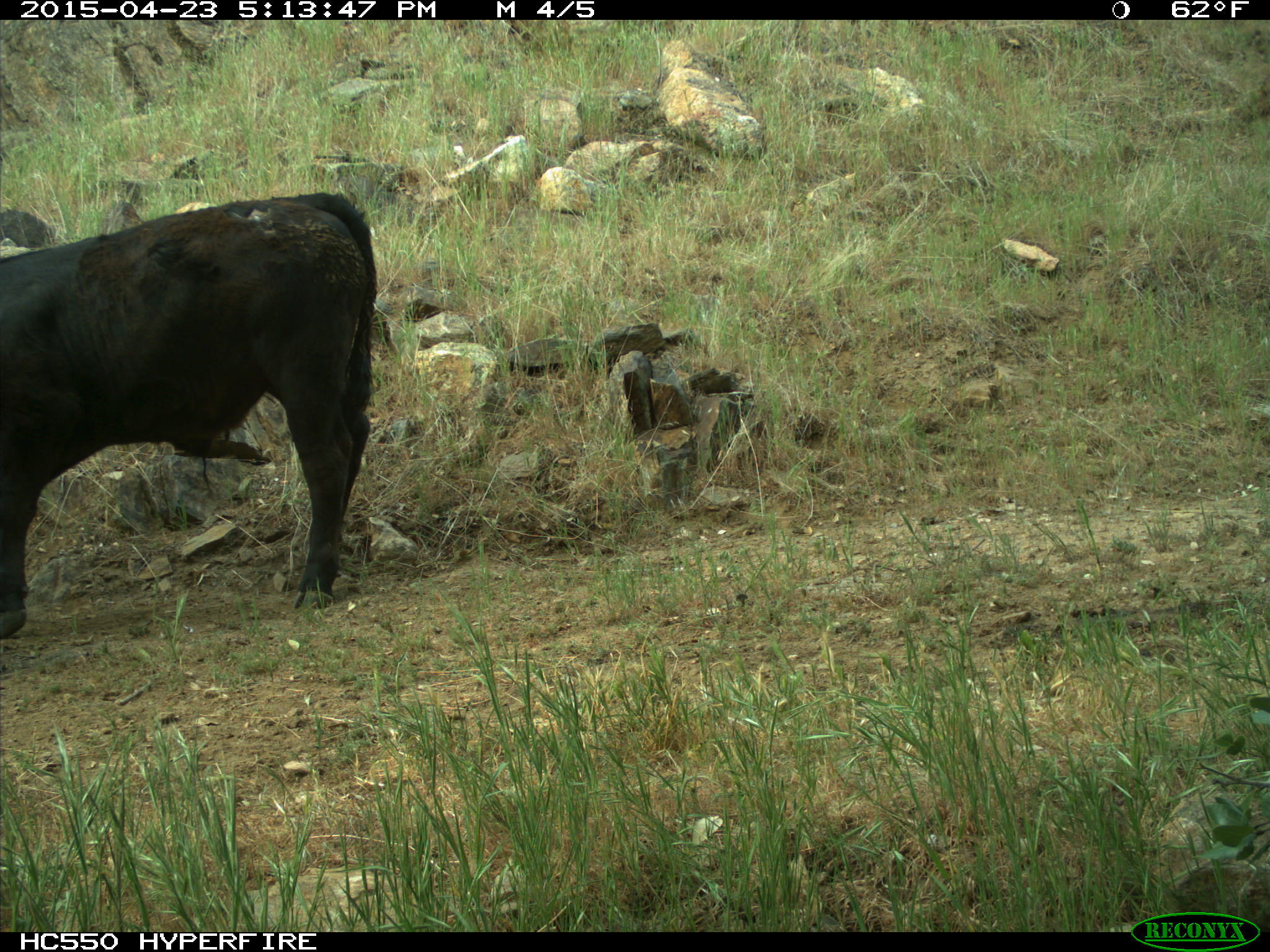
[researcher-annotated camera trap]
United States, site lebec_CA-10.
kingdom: Animalia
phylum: Chordata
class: Mammalia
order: Artiodactyla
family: Bovidae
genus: Bos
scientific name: Bos taurus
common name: domestic cow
Bos taurus (domestic cow).